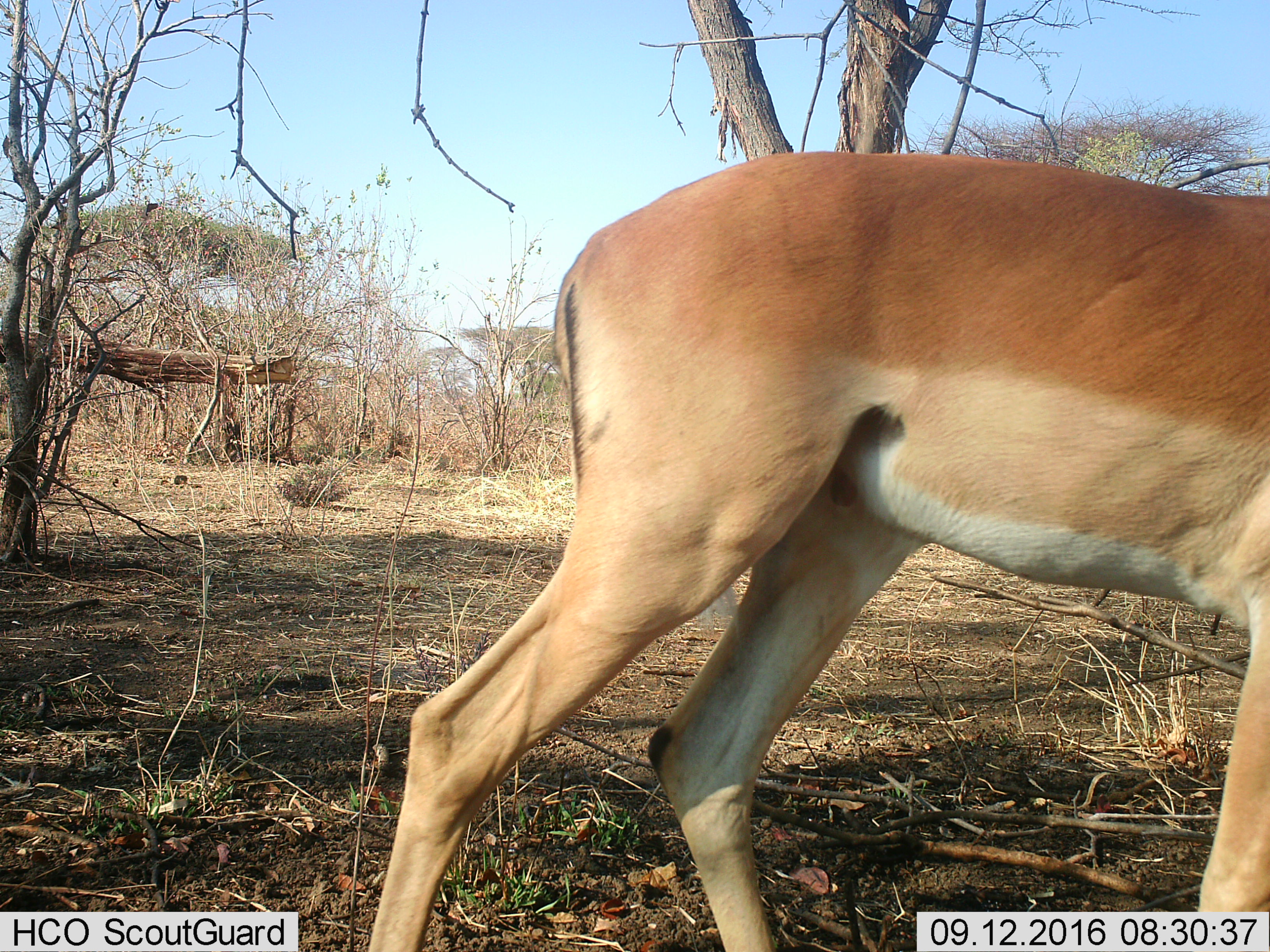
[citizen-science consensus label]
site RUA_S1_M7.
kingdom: Animalia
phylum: Chordata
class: Mammalia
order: Artiodactyla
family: Bovidae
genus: Aepyceros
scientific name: Aepyceros melampus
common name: impala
Impala (Aepyceros melampus), count 1. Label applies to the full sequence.